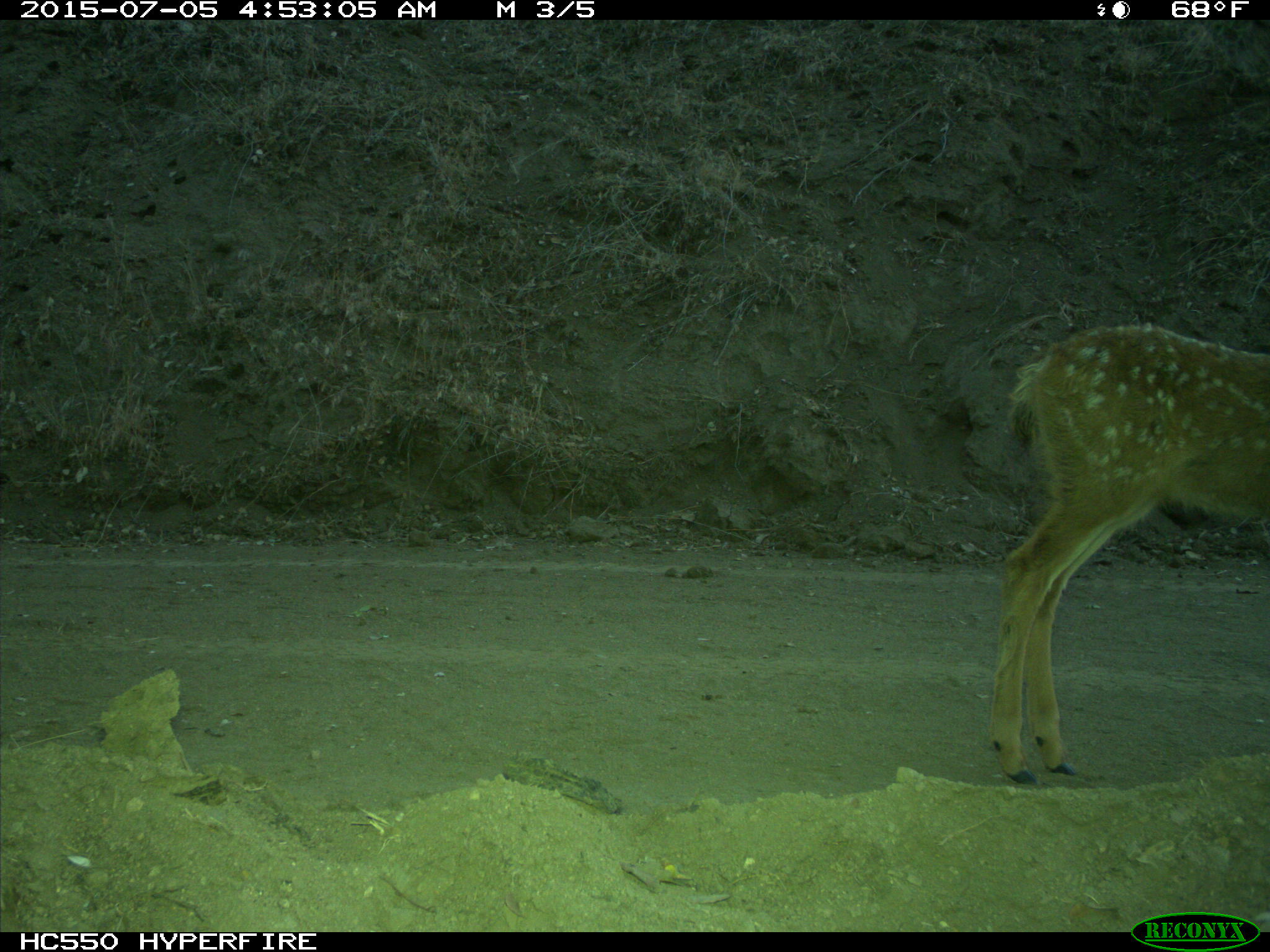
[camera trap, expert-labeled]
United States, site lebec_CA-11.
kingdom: Animalia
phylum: Chordata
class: Mammalia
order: Artiodactyla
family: Cervidae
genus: Odocoileus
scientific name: Odocoileus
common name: deer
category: unidentified deer